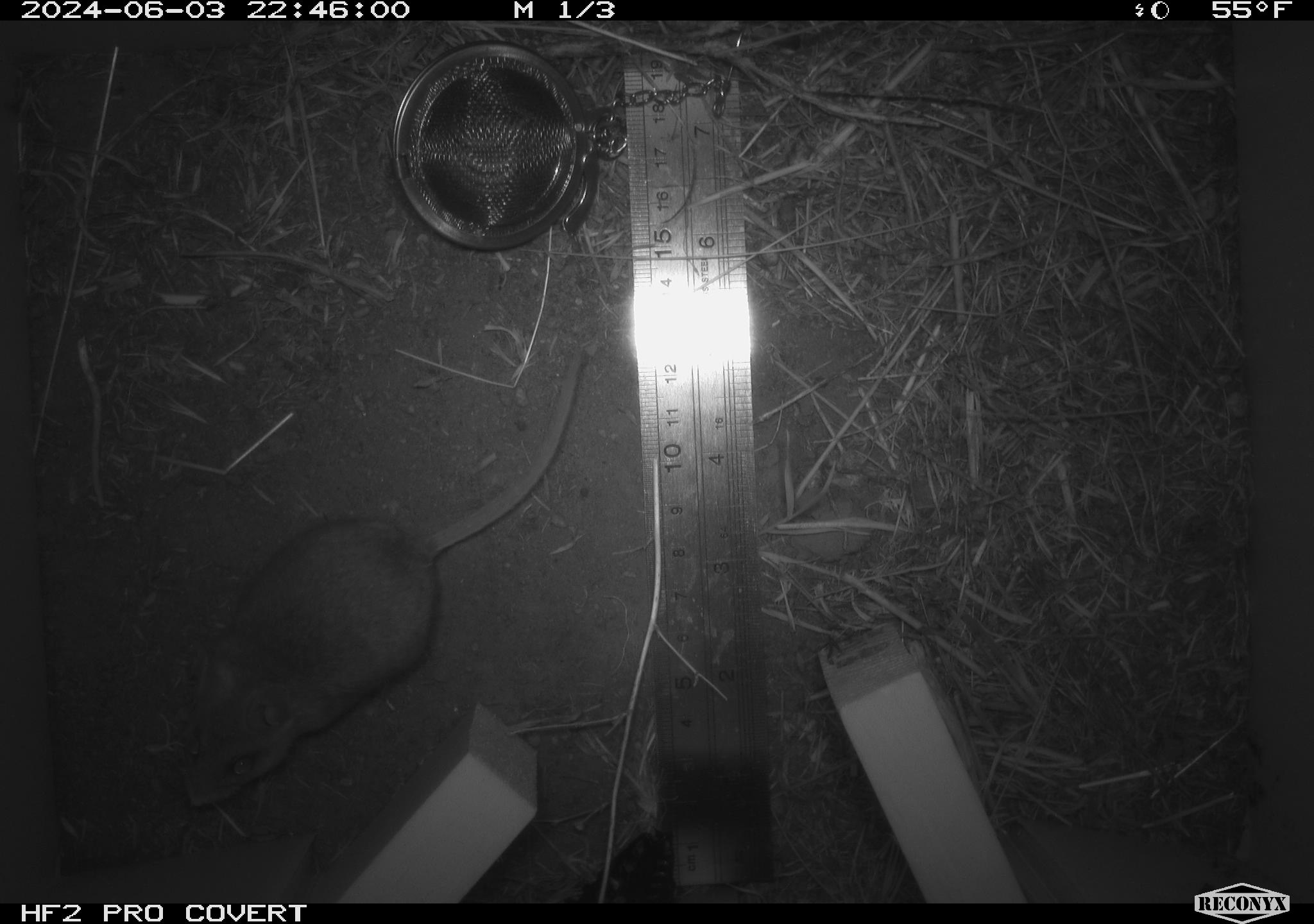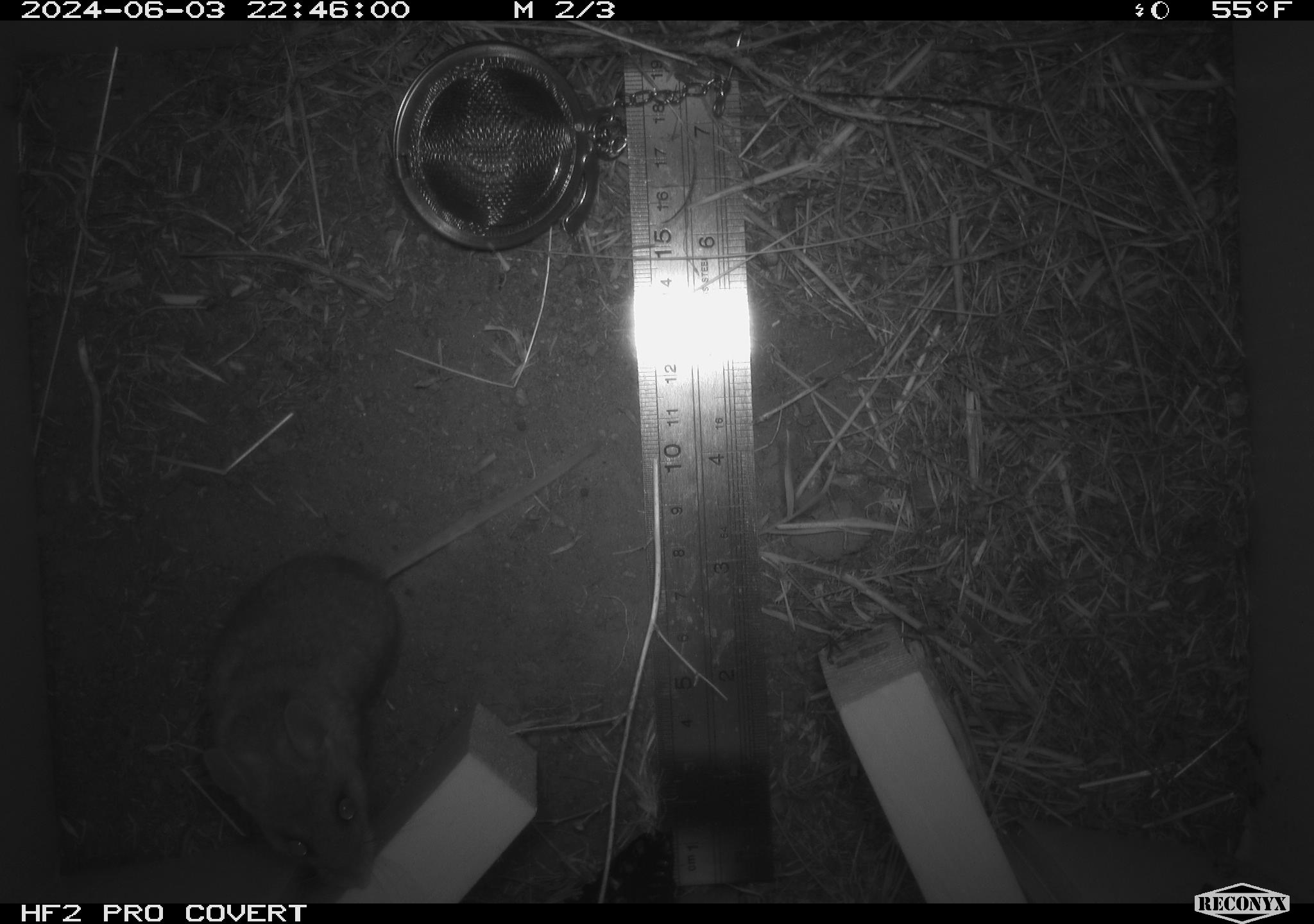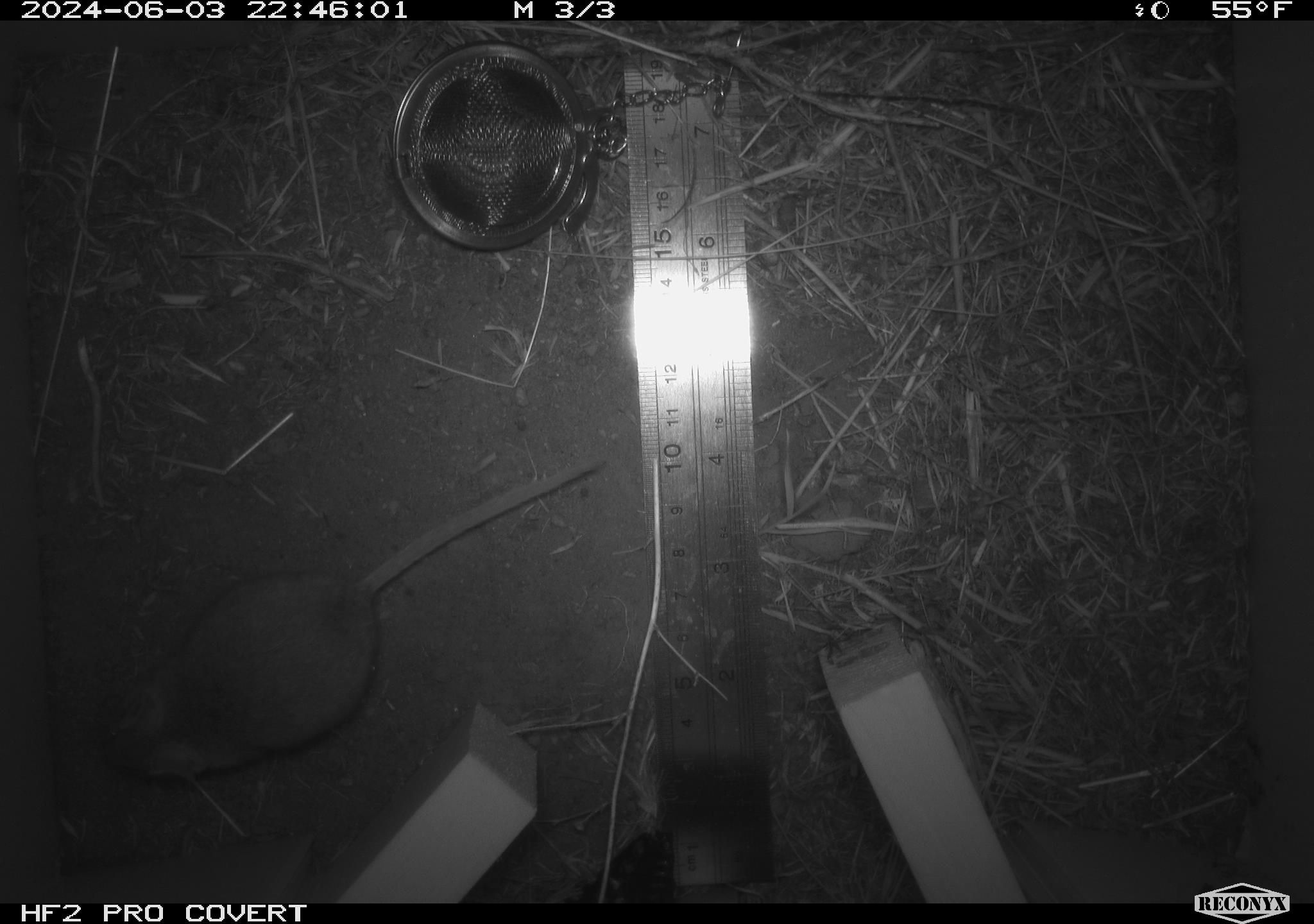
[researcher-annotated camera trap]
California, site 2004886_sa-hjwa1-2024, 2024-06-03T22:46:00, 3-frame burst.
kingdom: Animalia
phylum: Chordata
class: Mammalia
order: Rodentia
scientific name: Rodentia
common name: rodent